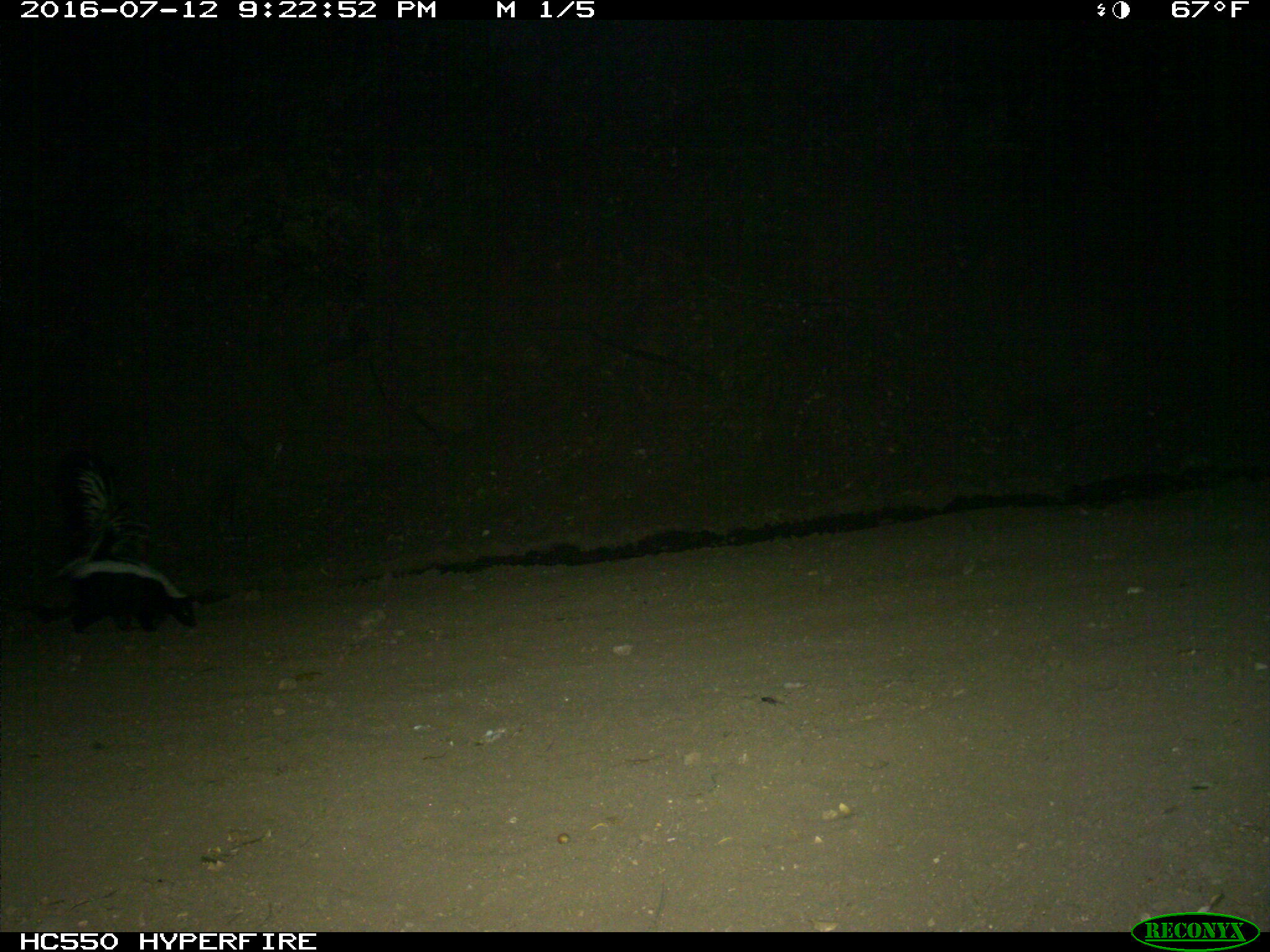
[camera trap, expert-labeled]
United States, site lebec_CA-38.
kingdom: Animalia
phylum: Chordata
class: Mammalia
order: Carnivora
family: Mephitidae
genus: Mephitis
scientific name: Mephitis mephitis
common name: striped skunk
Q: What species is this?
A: Mephitis mephitis (striped skunk).